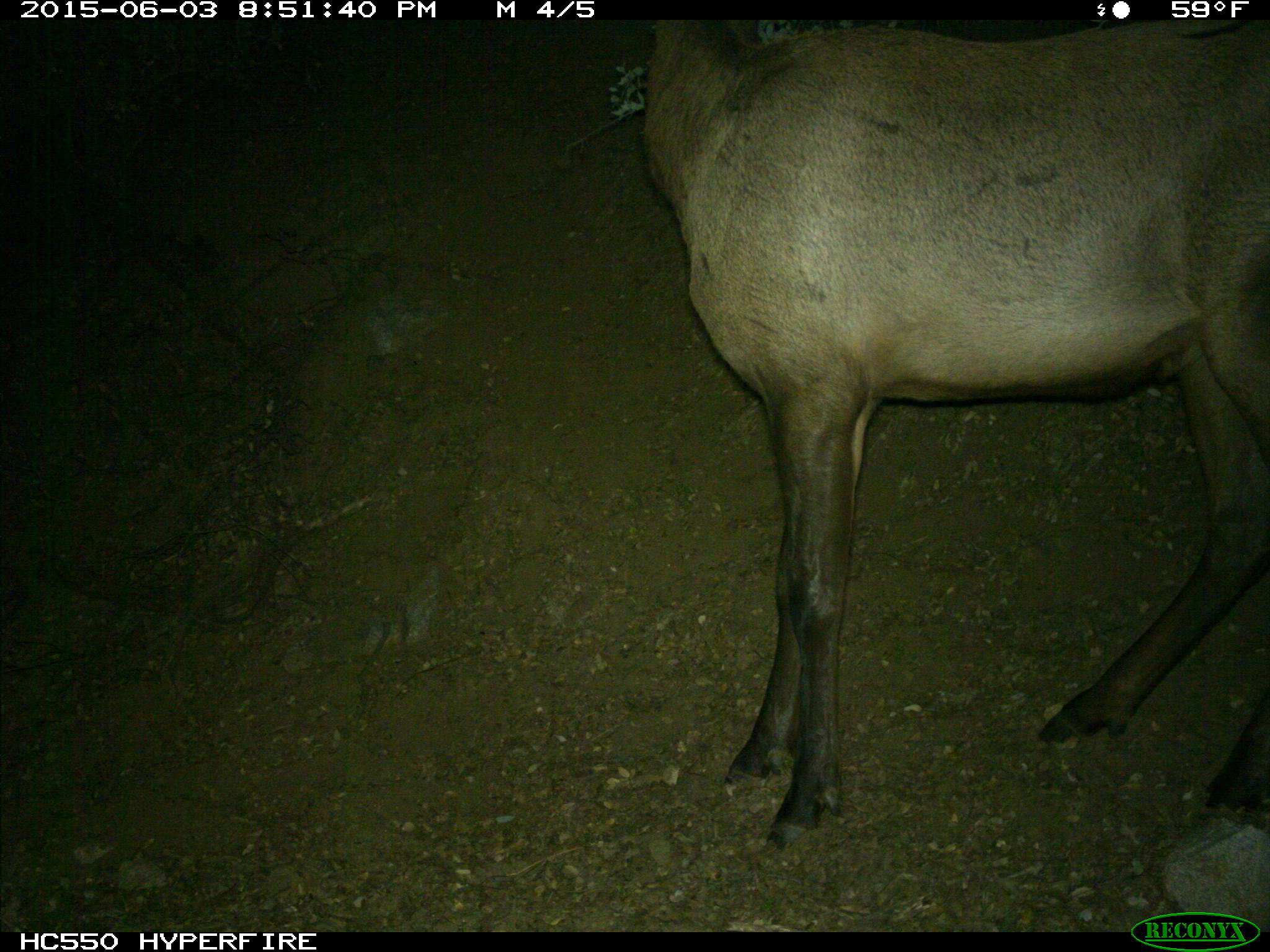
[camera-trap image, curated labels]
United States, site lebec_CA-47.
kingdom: Animalia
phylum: Chordata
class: Mammalia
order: Artiodactyla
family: Cervidae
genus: Cervus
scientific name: Cervus canadensis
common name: elk